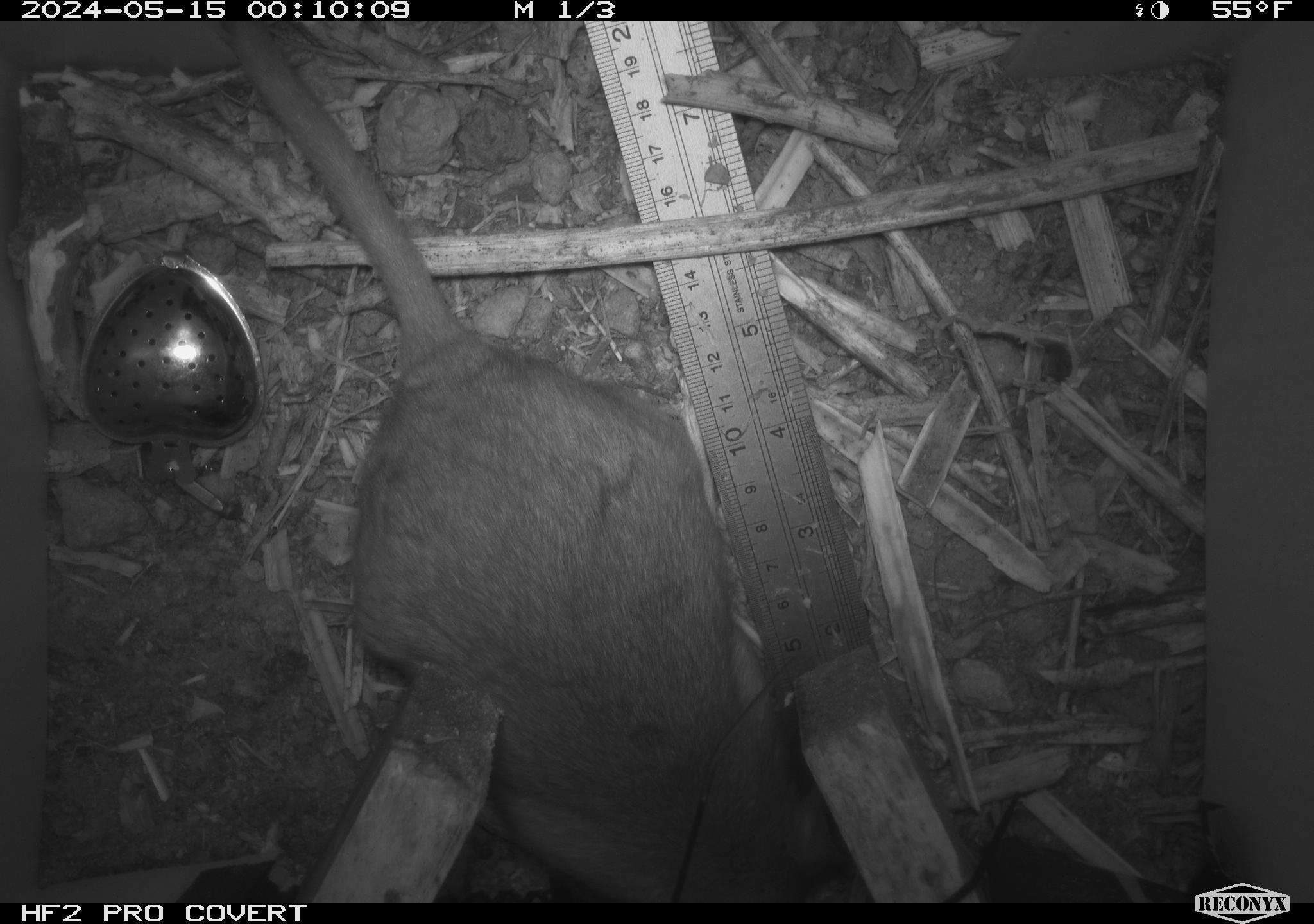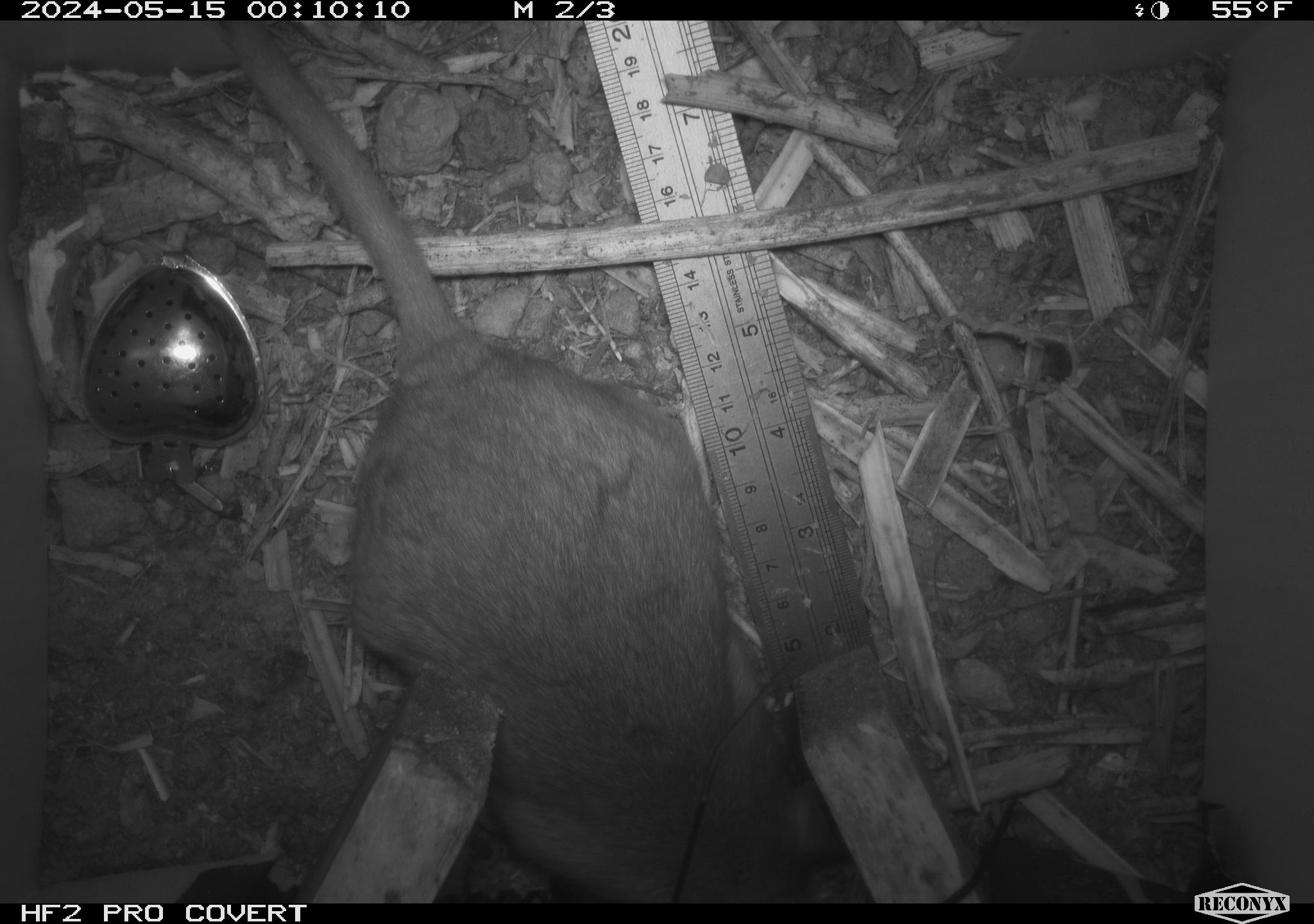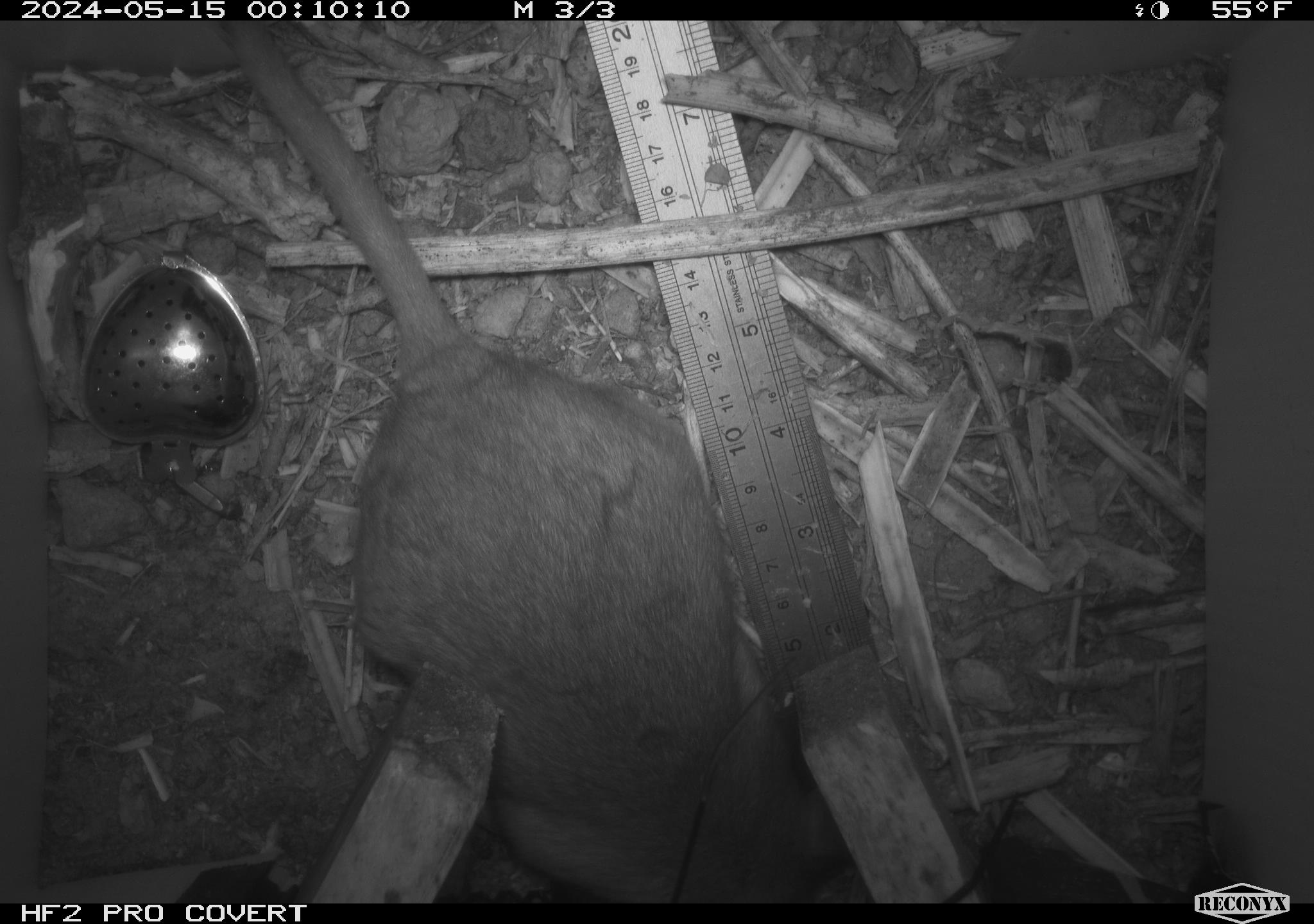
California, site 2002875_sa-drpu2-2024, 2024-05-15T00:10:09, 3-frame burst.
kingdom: Animalia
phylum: Chordata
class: Mammalia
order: Rodentia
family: Cricetidae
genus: Neotoma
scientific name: Neotoma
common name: pack rat or woodrat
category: neotoma species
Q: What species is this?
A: Neotoma species (pack rat or woodrat) (Neotoma).